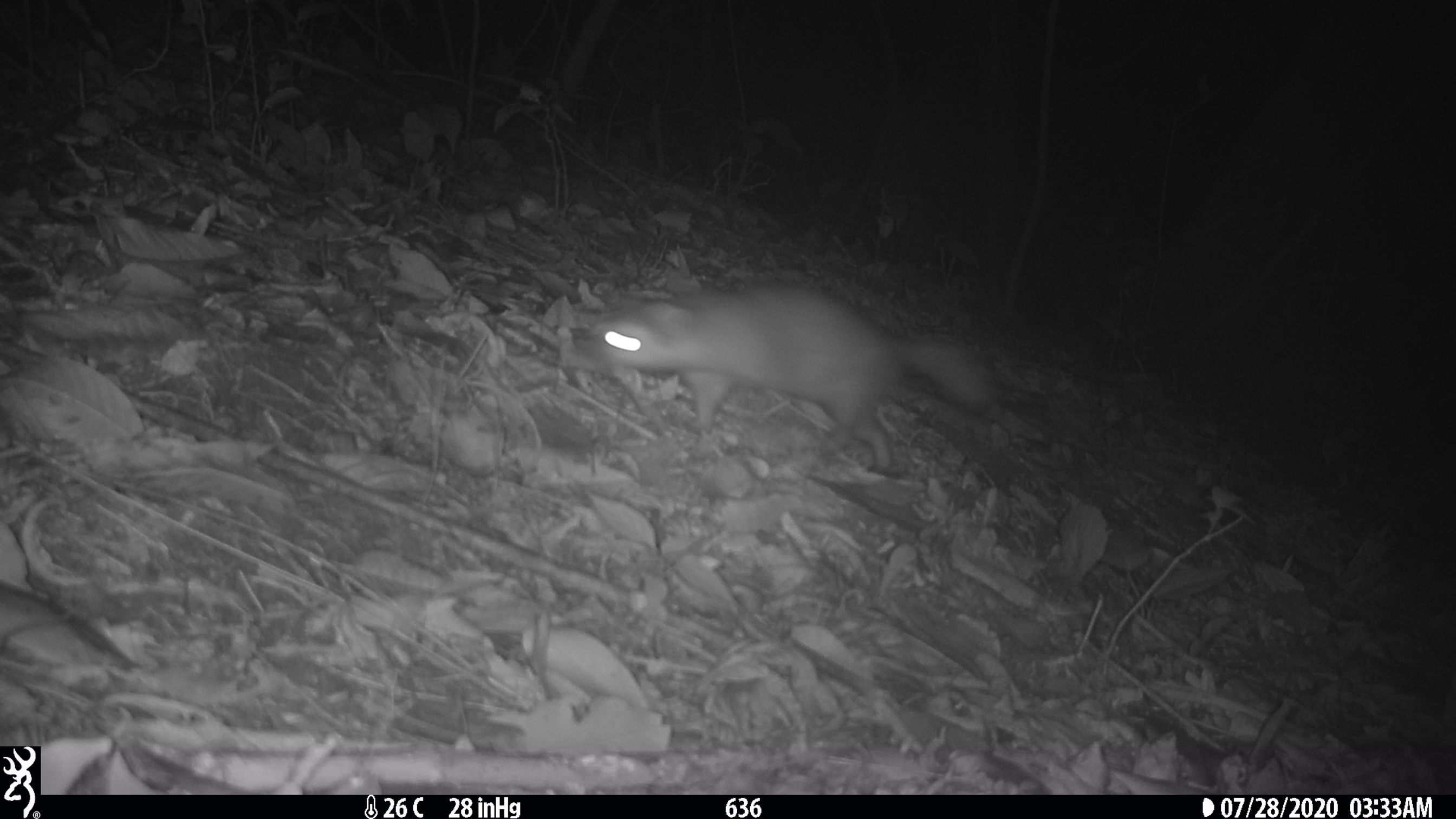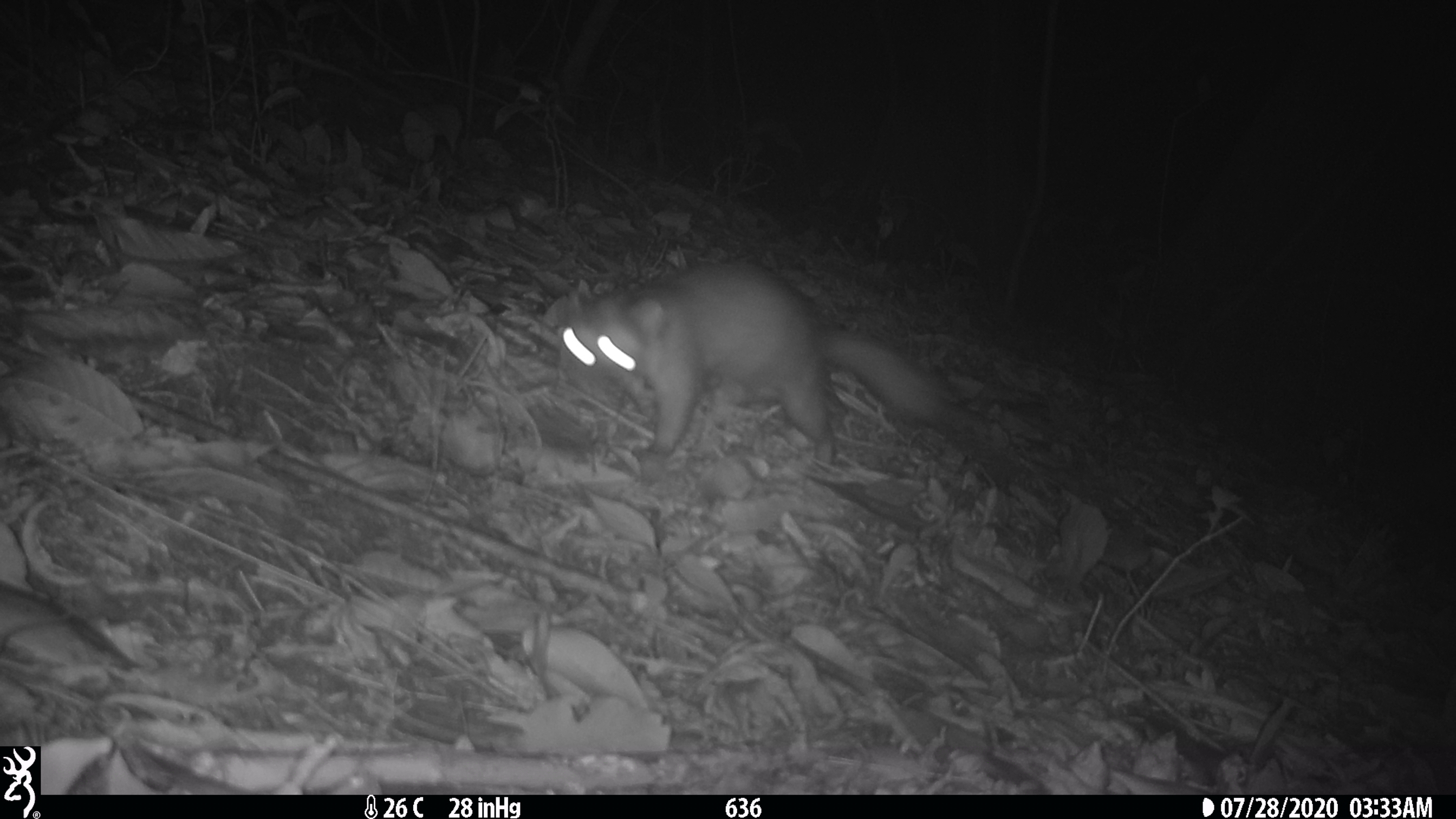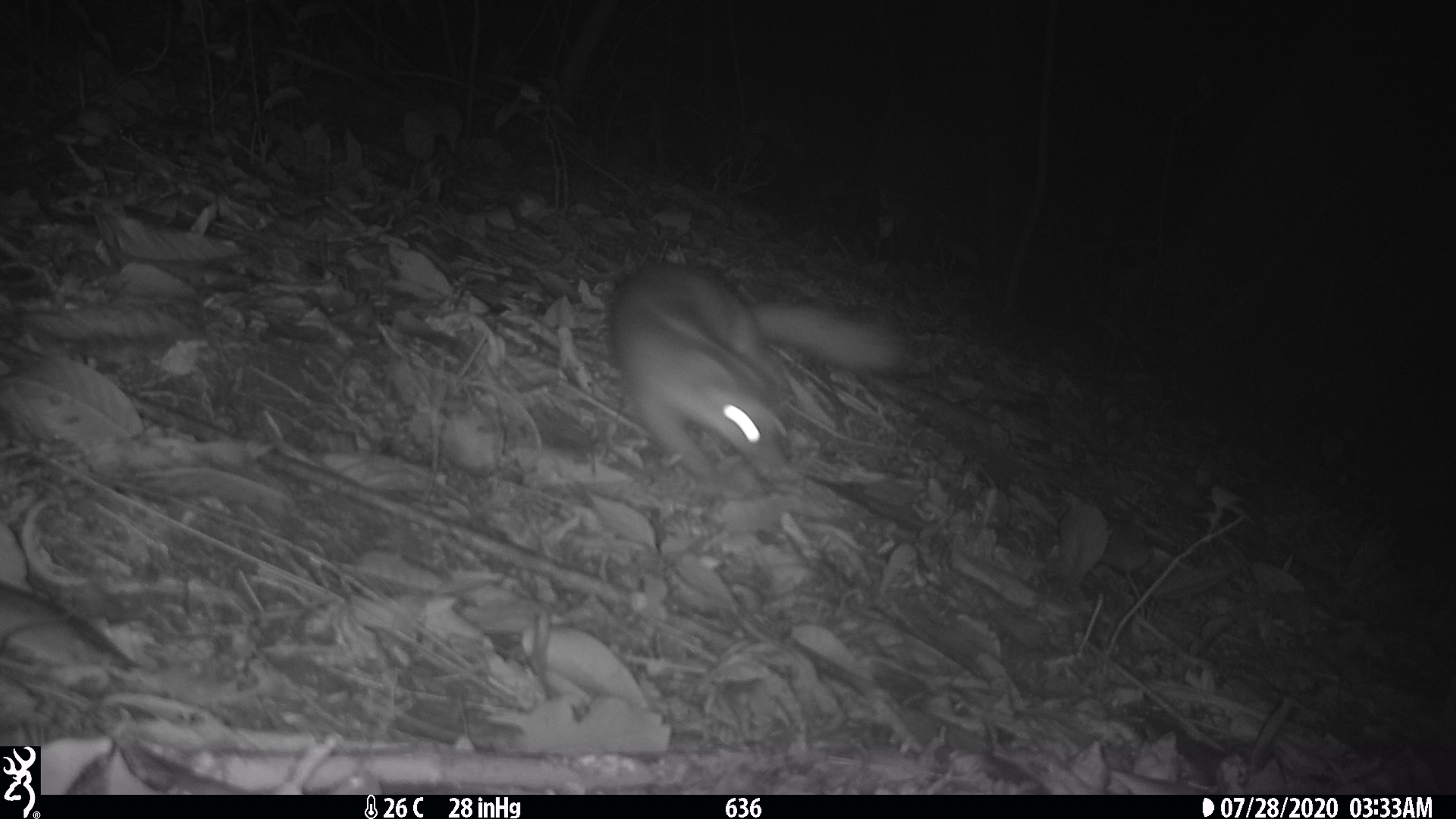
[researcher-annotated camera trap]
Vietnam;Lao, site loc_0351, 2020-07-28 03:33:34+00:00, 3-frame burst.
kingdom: Animalia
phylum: Chordata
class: Mammalia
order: Carnivora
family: Mustelidae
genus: Melogale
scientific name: Melogale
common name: ferret badger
Ferret badger (Melogale). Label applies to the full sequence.